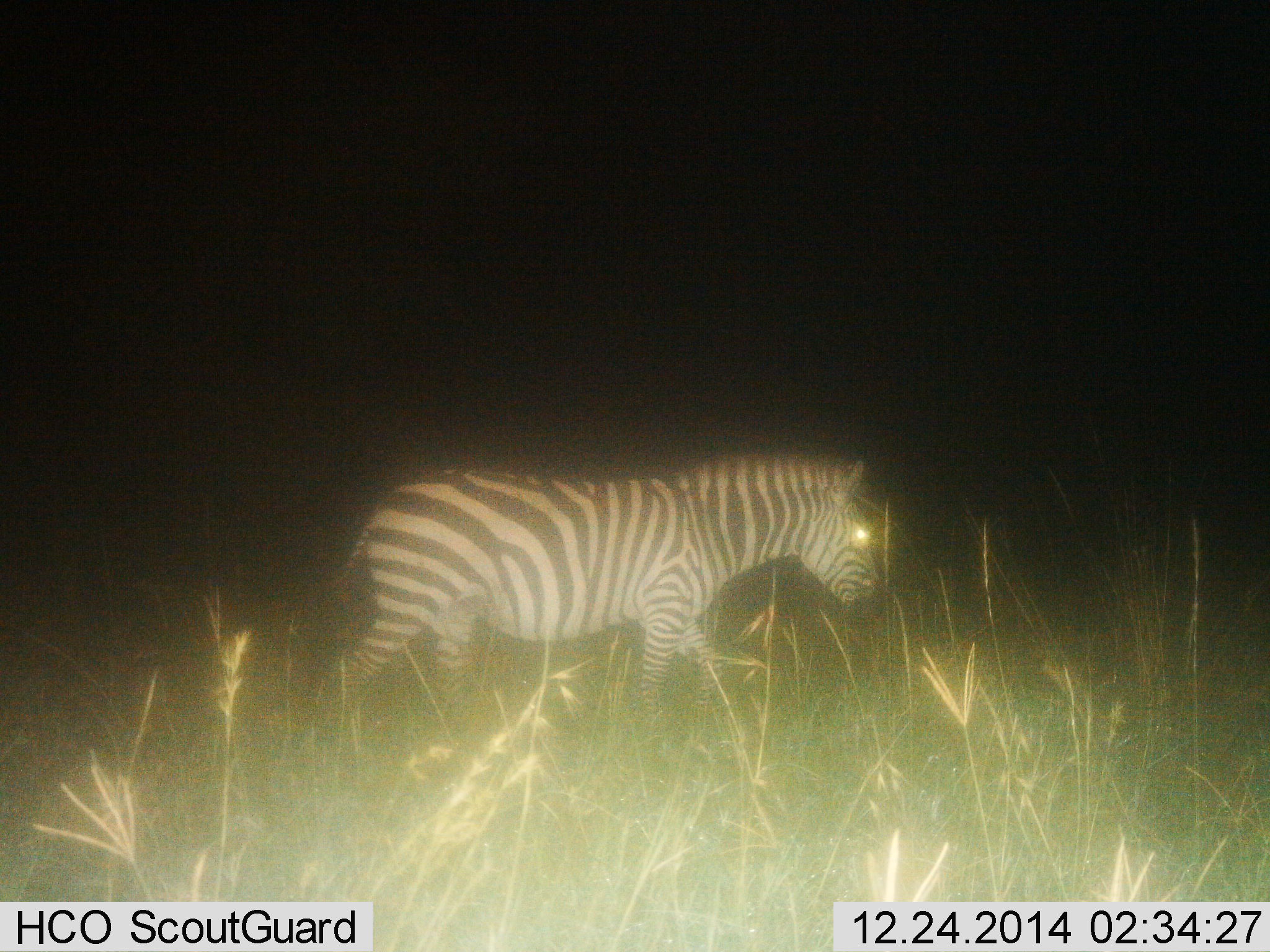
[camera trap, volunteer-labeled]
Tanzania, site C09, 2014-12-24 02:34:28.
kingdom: Animalia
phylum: Chordata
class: Mammalia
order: Perissodactyla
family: Equidae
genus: Equus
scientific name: Equus quagga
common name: plains zebra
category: zebra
Zebra (plains zebra) (Equus quagga), count 1. Behavior (volunteer vote fractions): standing 30%, resting 0%, moving 90%, interacting 0%. Young present (vote fraction): 0%. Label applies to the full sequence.